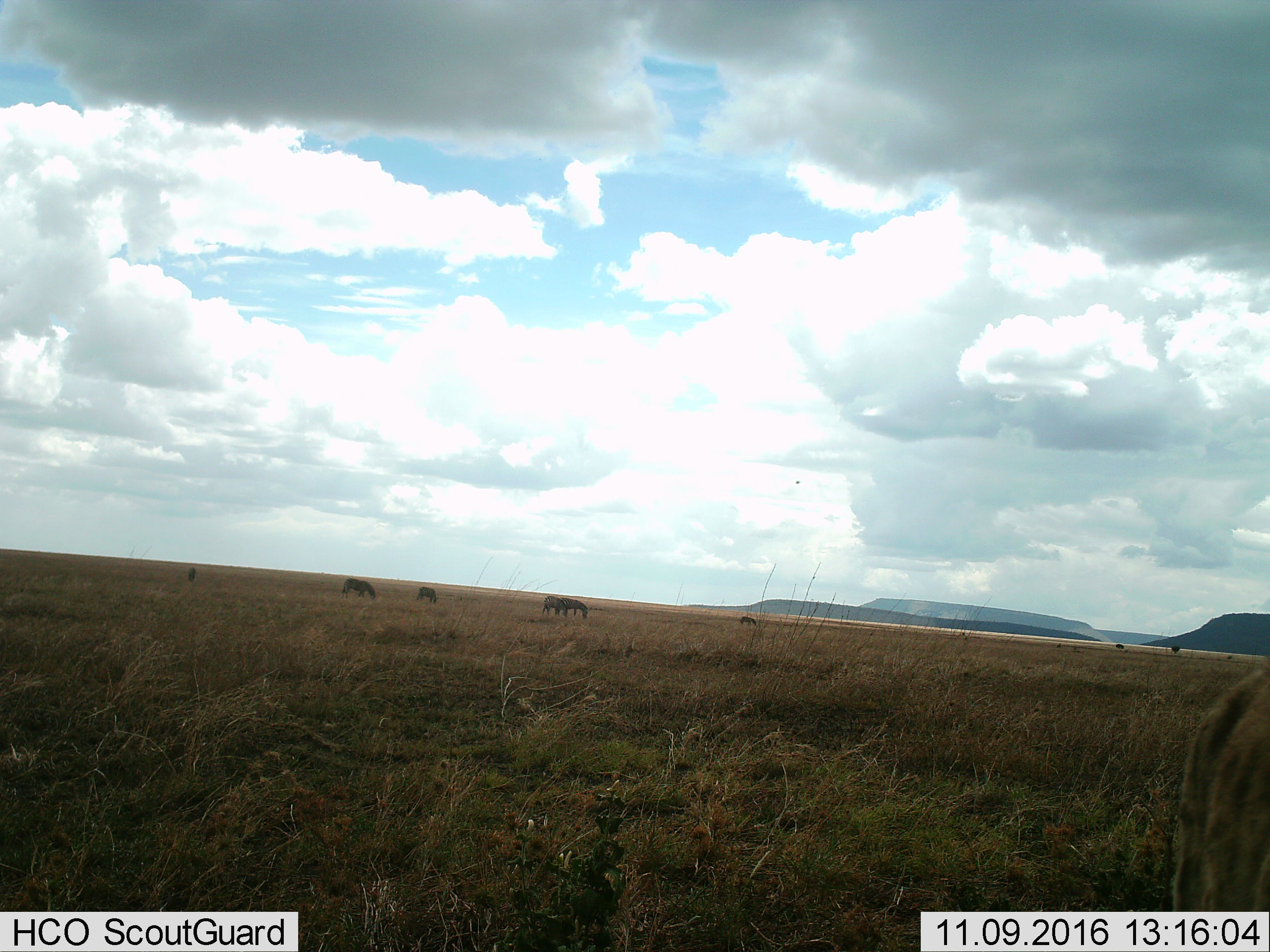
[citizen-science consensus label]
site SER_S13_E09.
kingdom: Animalia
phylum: Chordata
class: Mammalia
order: Perissodactyla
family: Equidae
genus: Equus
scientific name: Equus quagga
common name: plains zebra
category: zebraplains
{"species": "zebraplains (plains zebra) (Equus quagga)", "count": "5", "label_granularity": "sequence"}